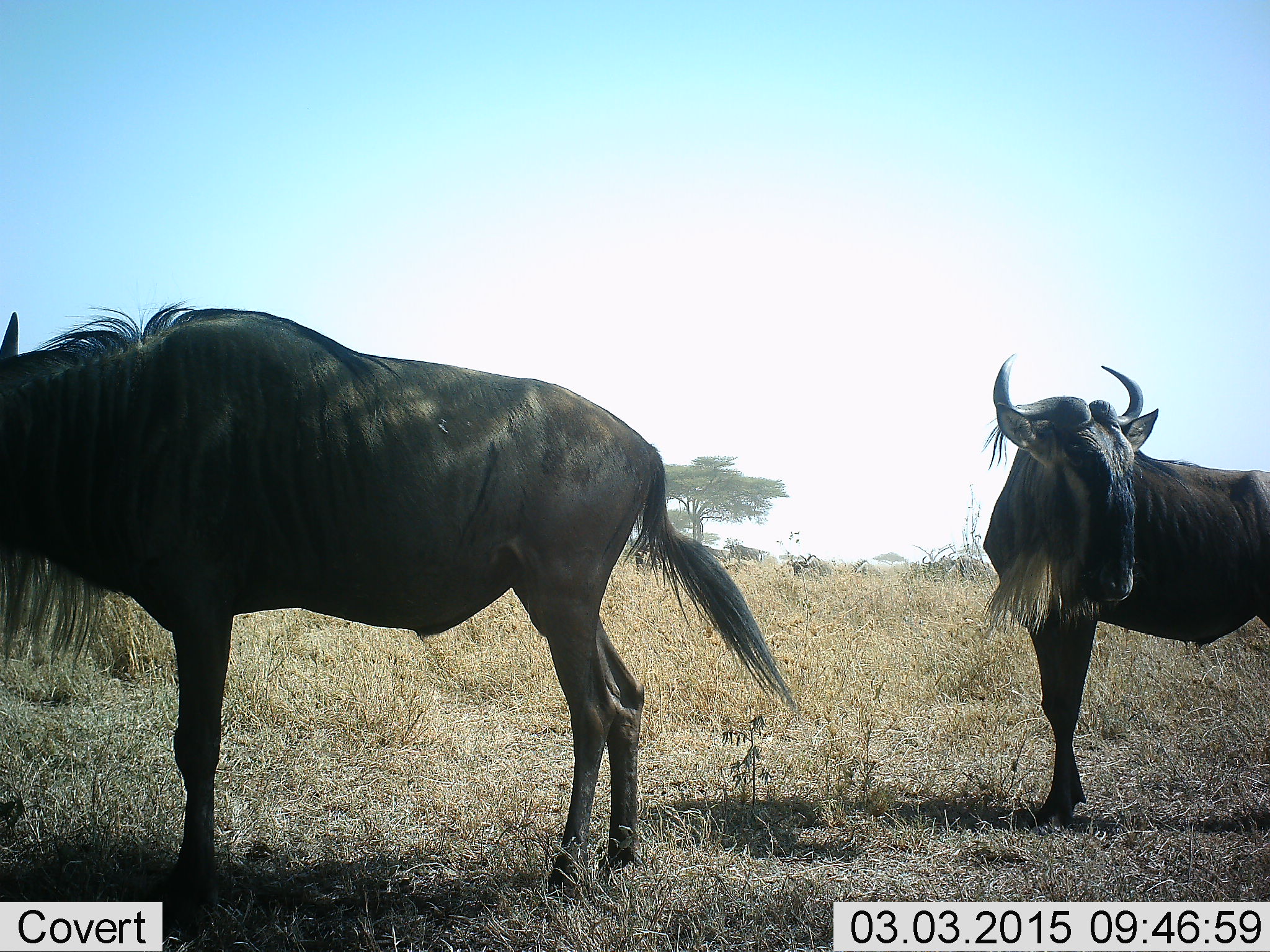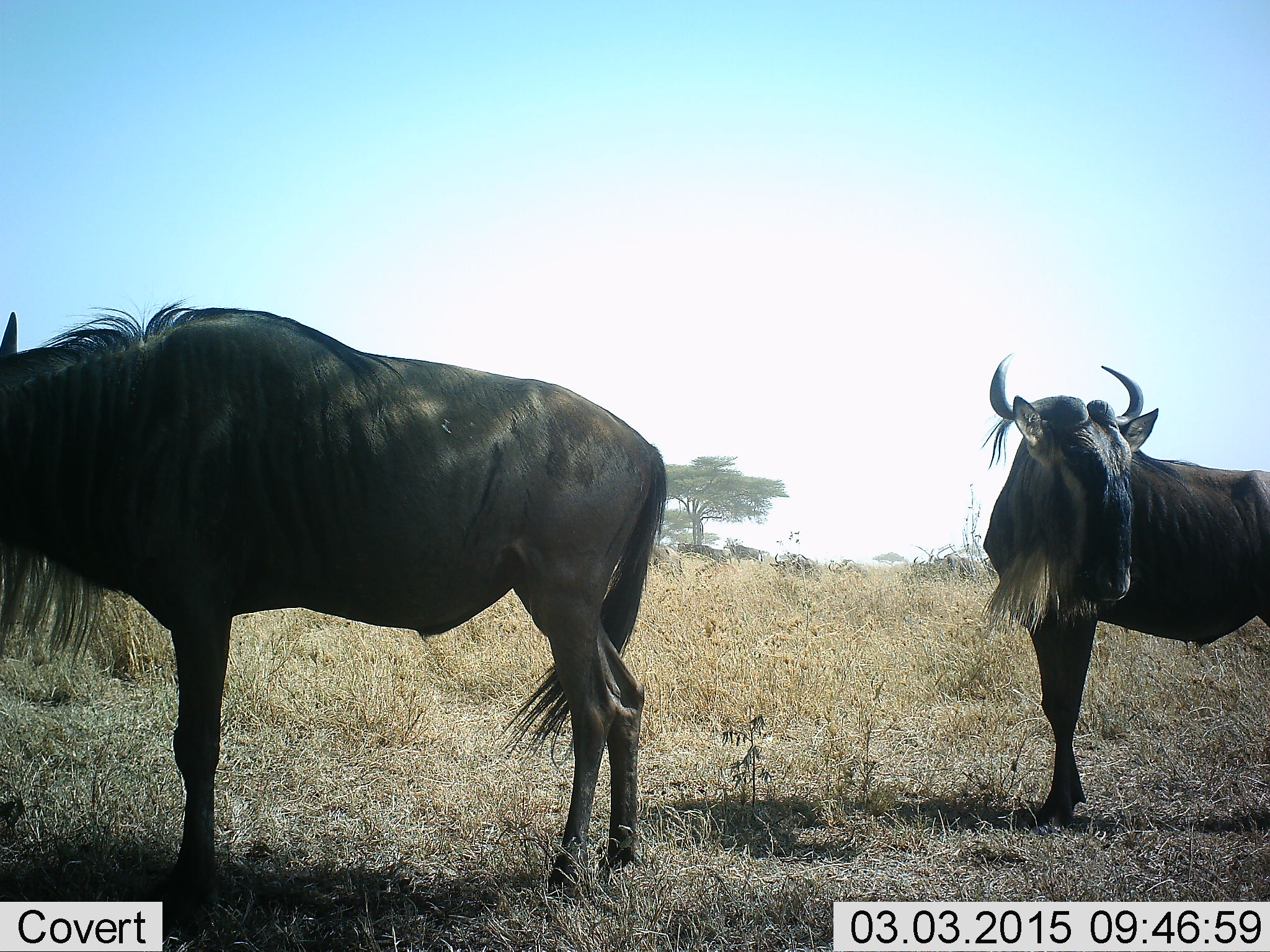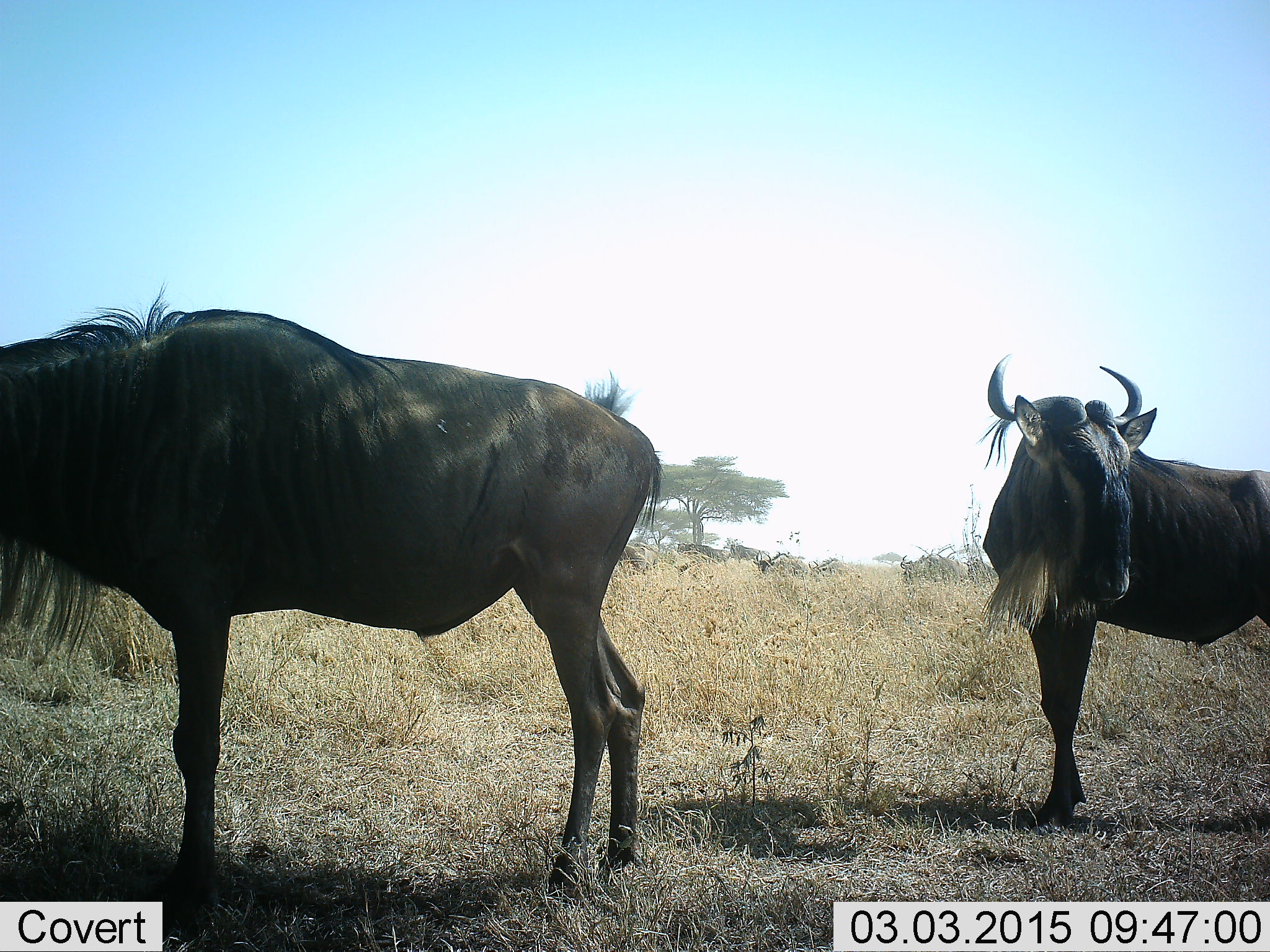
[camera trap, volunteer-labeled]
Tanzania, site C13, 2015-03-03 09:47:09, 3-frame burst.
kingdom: Animalia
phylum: Chordata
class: Mammalia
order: Artiodactyla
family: Bovidae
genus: Connochaetes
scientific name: Connochaetes taurinus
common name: blue wildebeest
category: wildebeest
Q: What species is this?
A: Wildebeest (blue wildebeest) (Connochaetes taurinus).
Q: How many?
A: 2.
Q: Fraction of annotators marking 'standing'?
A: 100%.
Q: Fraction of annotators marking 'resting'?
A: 0%.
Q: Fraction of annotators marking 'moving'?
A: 10%.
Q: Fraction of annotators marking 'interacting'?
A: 0%.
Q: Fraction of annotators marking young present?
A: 0%.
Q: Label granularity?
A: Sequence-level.